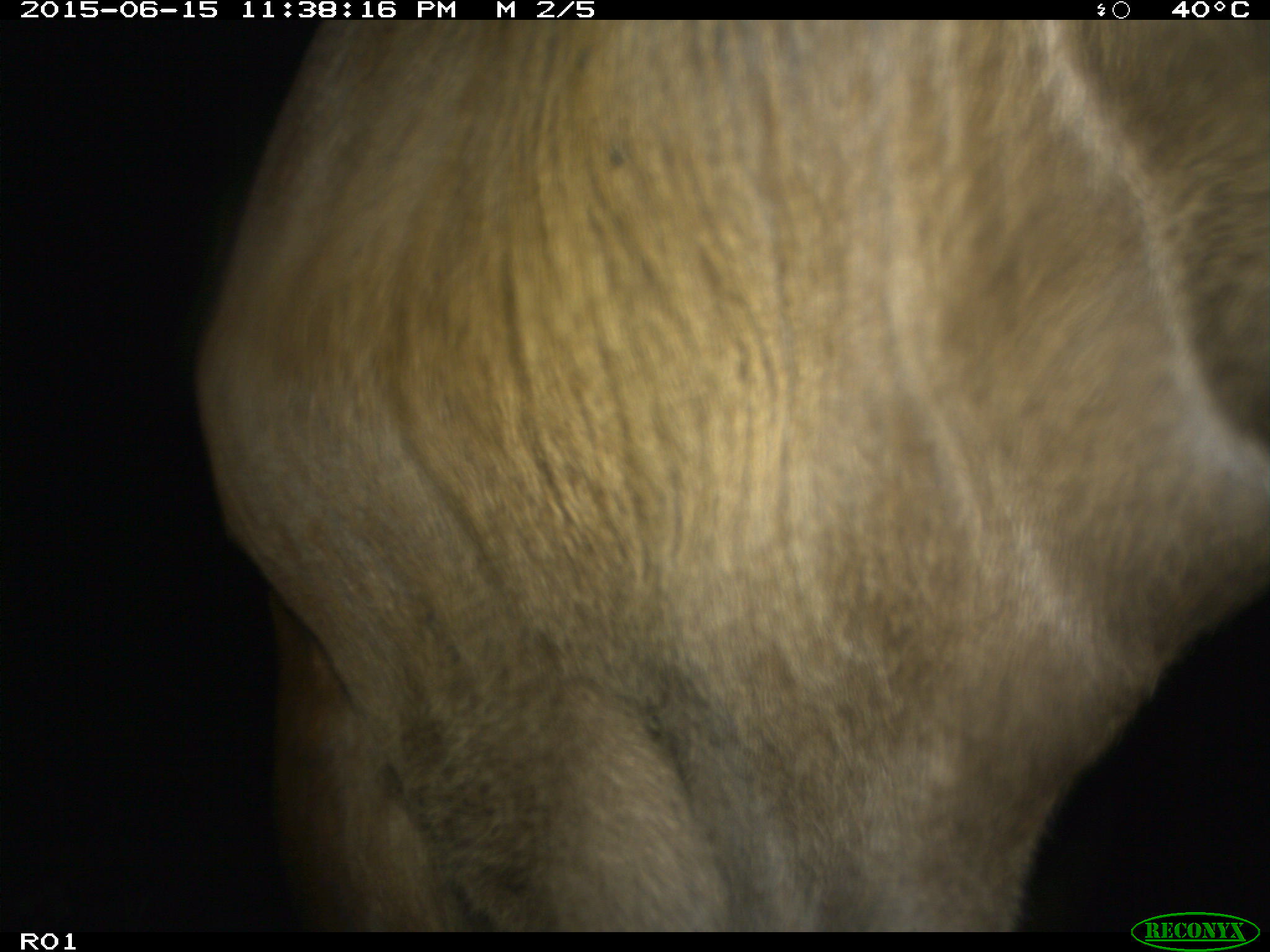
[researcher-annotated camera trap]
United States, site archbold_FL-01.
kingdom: Animalia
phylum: Chordata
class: Mammalia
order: Artiodactyla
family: Bovidae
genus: Bos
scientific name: Bos taurus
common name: domestic cow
Bos taurus (domestic cow).